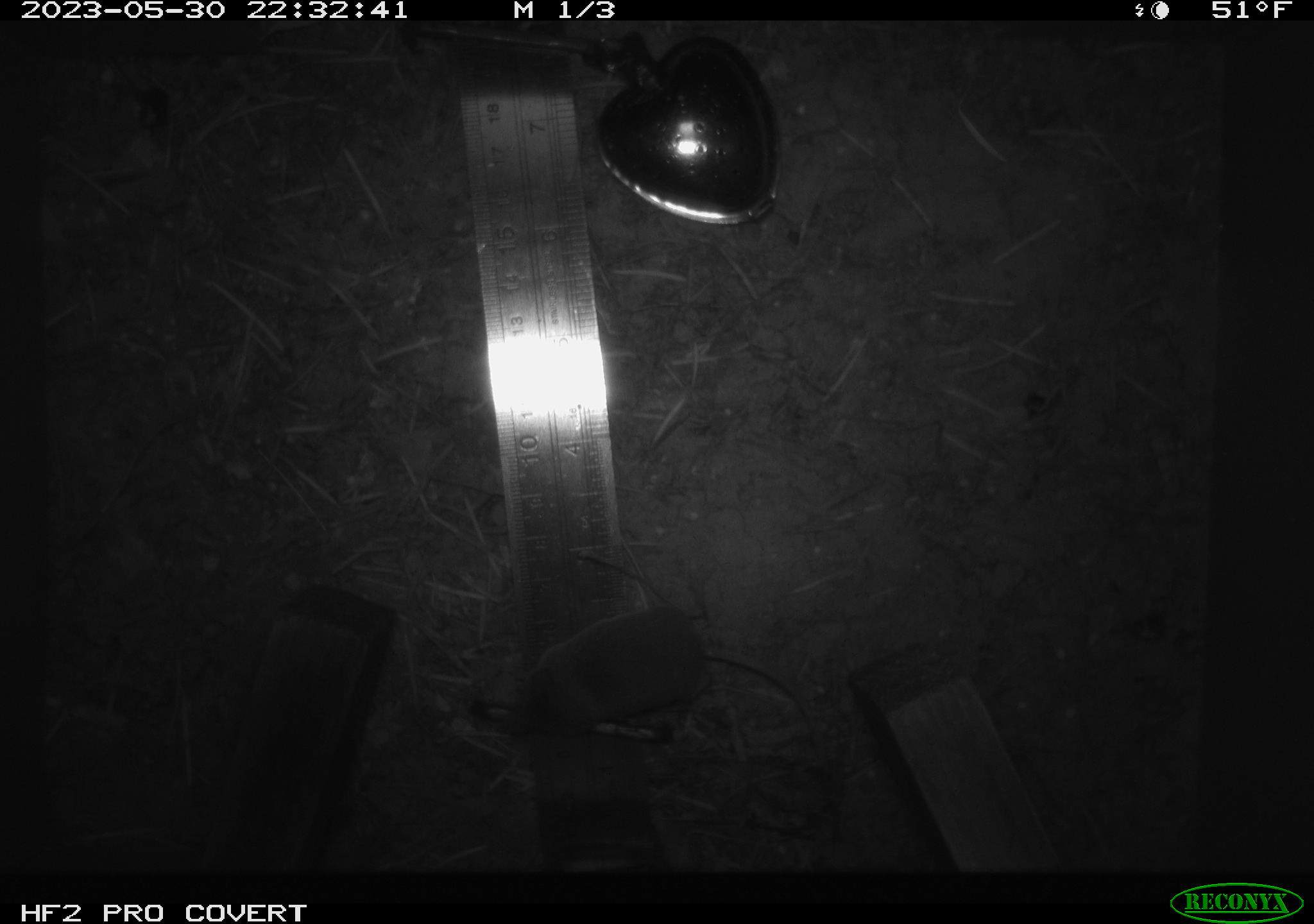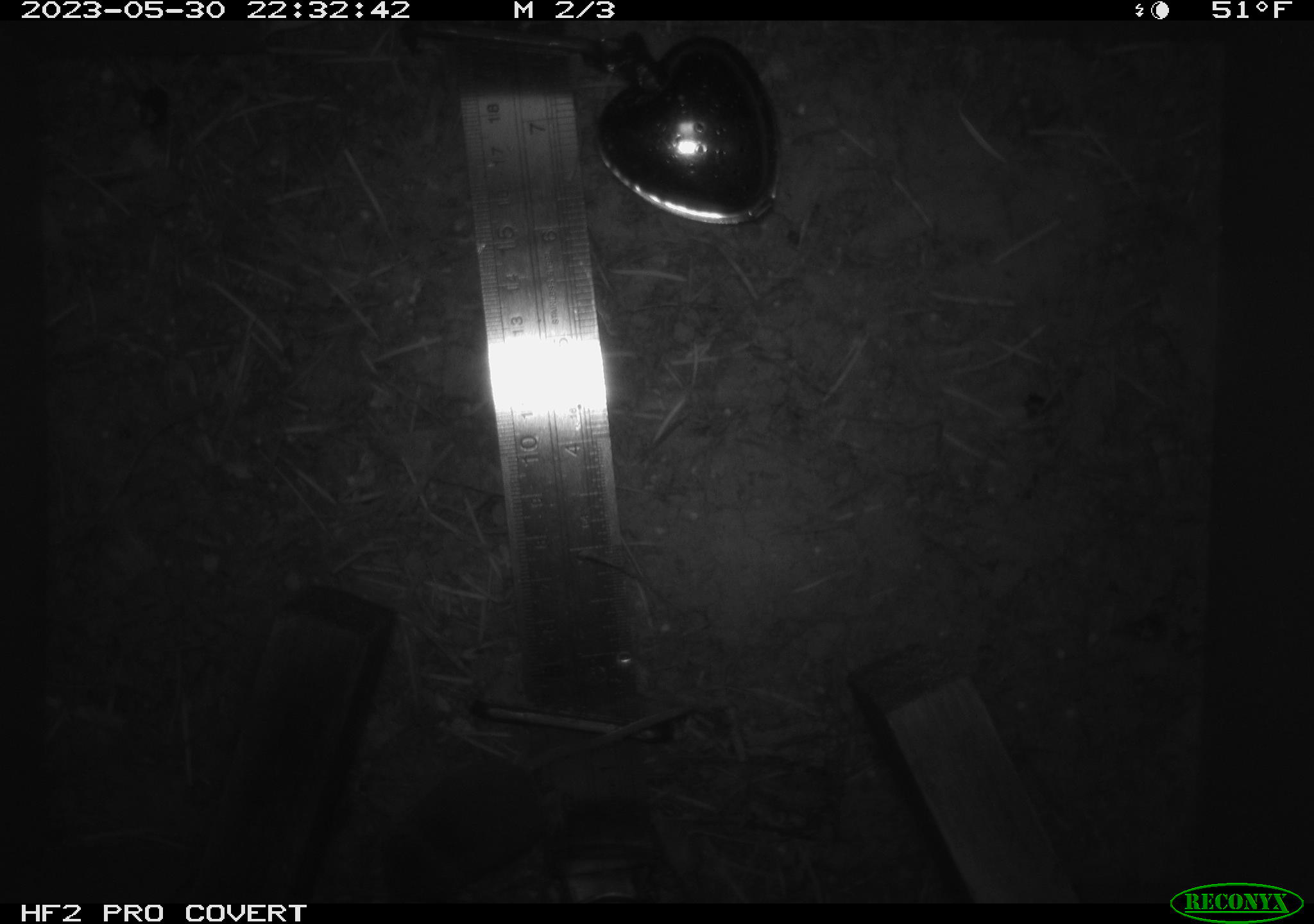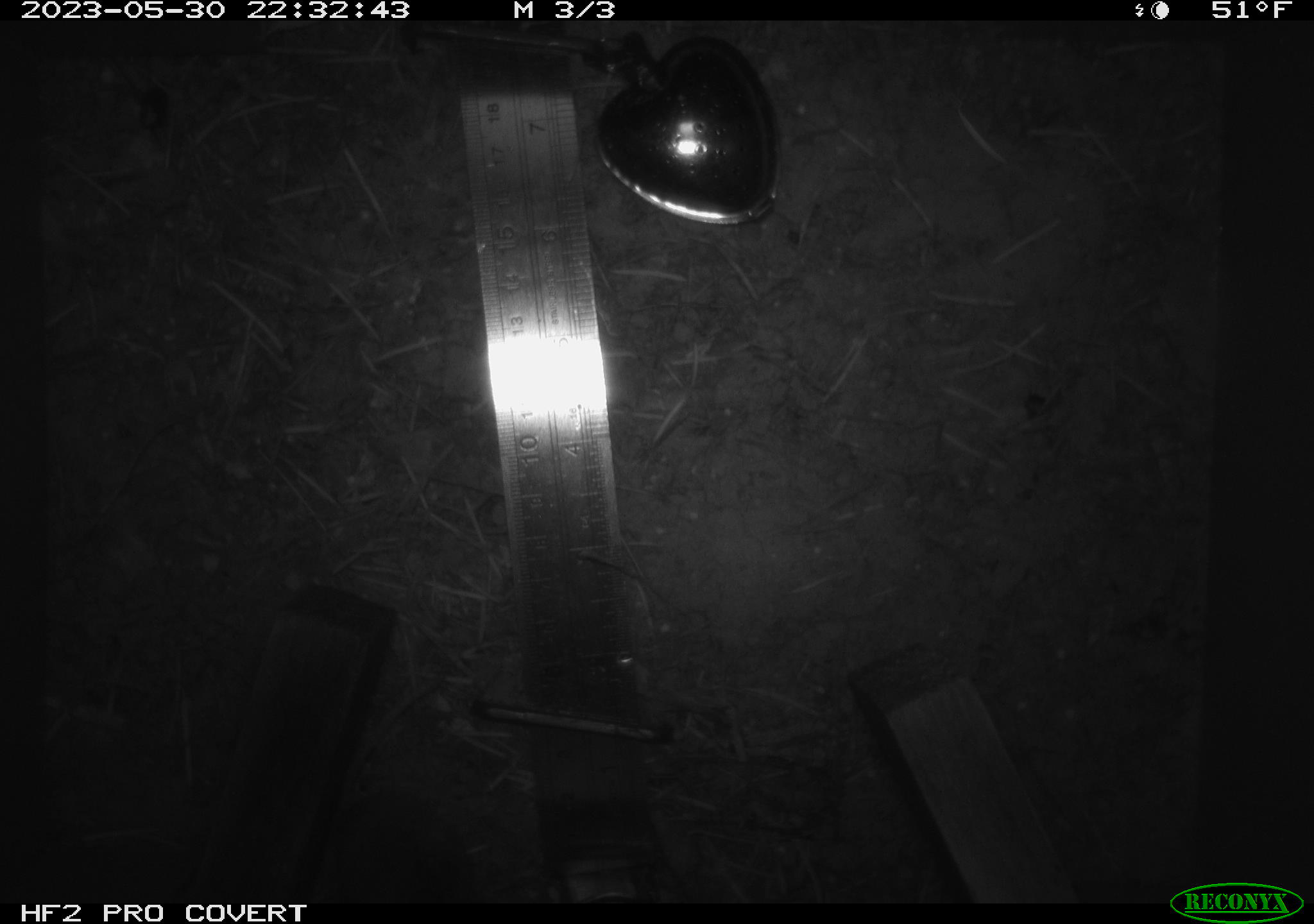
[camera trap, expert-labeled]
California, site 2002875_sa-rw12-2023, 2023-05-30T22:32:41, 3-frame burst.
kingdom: Animalia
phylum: Chordata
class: Mammalia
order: Eulipotyphla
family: Soricidae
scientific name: Soricidae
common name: shrews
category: soricidae family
Soricidae family (shrews) (Soricidae).